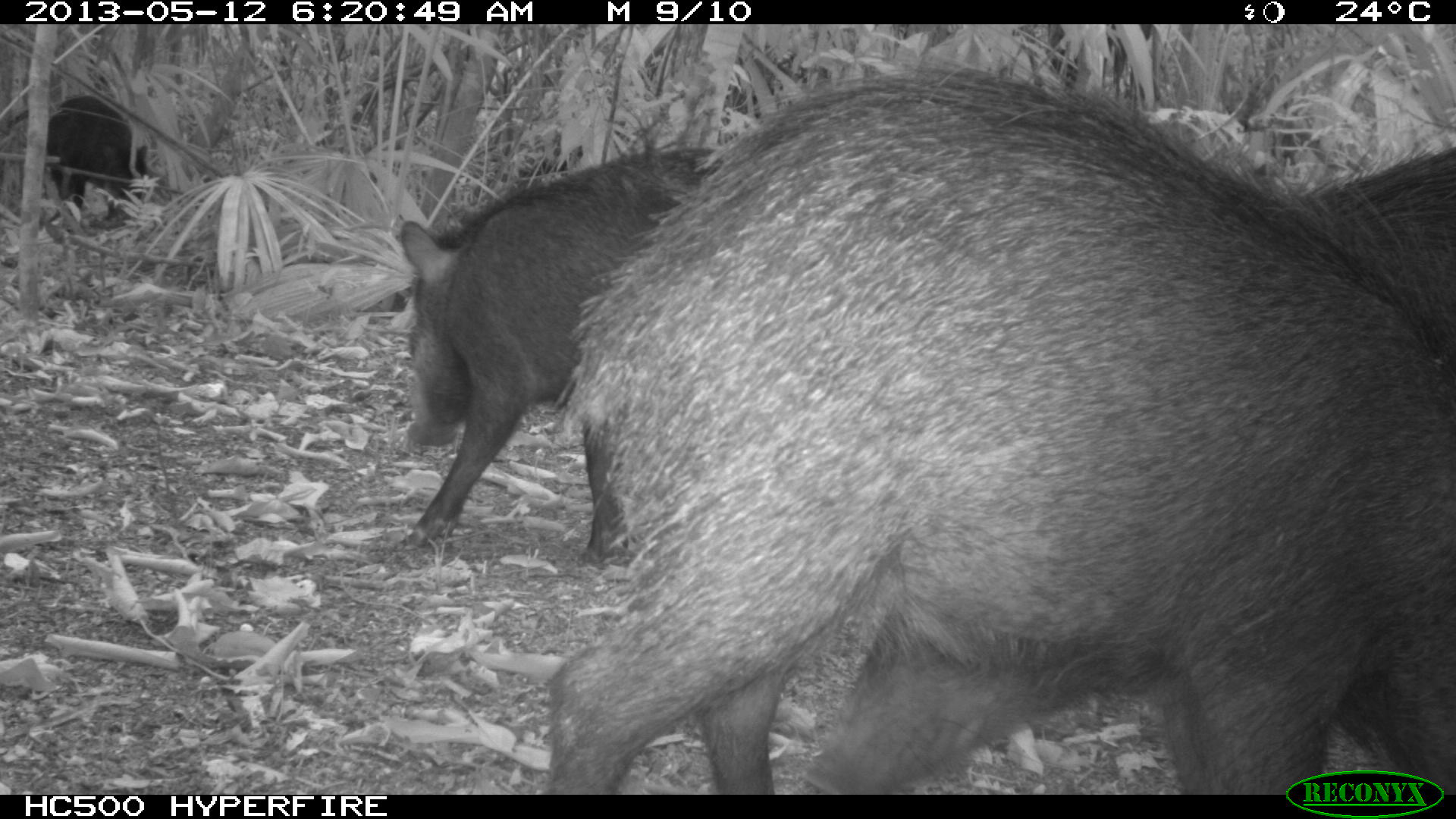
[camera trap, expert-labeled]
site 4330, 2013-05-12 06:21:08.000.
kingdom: Animalia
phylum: Chordata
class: Mammalia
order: Artiodactyla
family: Tayassuidae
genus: Tayassu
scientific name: Tayassu pecari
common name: white-lipped peccary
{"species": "Tayassu pecari (white-lipped peccary)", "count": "5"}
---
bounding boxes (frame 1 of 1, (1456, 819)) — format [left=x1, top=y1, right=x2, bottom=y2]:
tayassu pecari: [left=545, top=69, right=1455, bottom=795]; [left=804, top=141, right=1454, bottom=792]; [left=400, top=149, right=728, bottom=564]; [left=46, top=95, right=150, bottom=231]